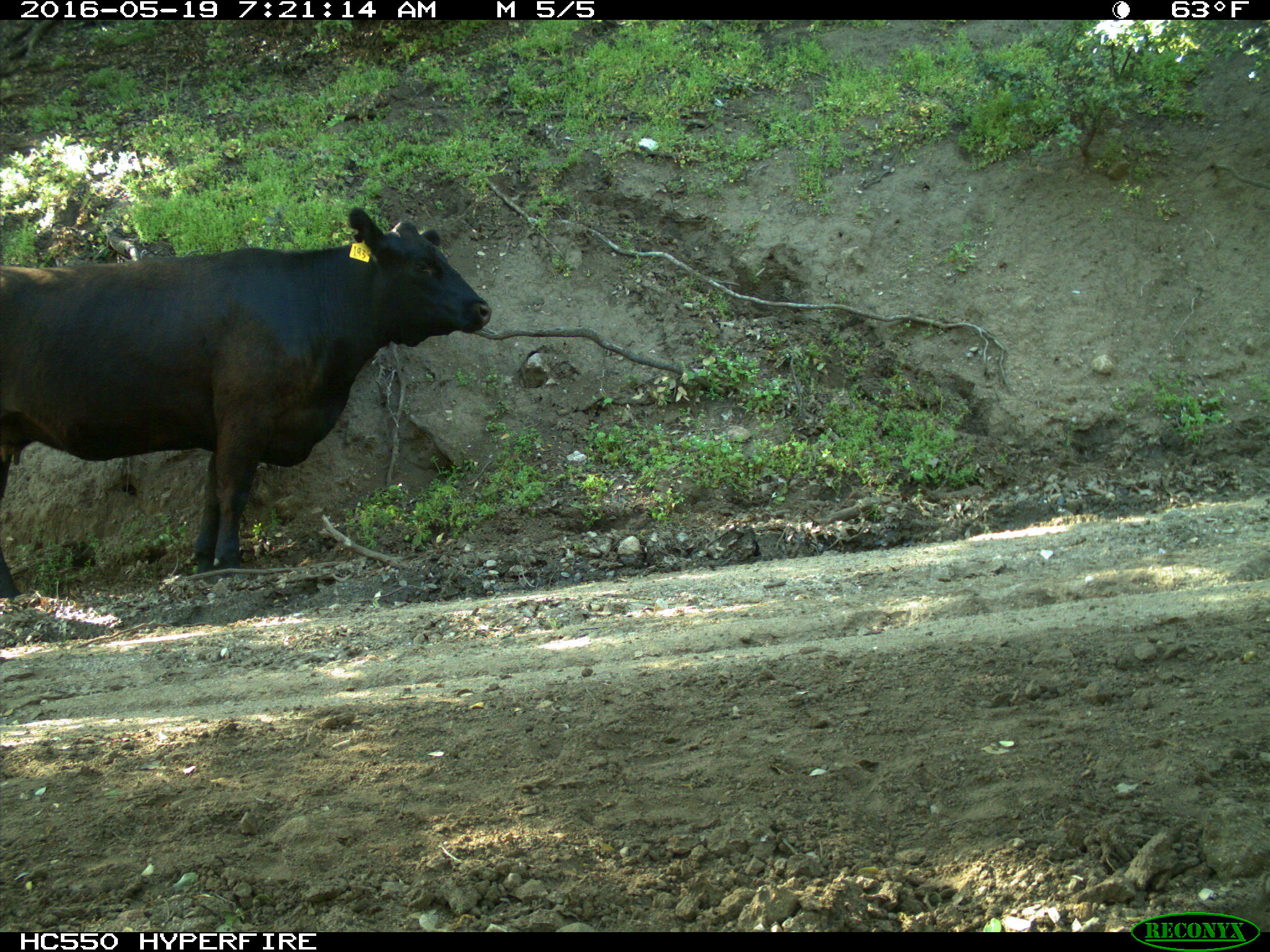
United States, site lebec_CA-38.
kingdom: Animalia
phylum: Chordata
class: Mammalia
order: Artiodactyla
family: Bovidae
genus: Bos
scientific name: Bos taurus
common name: domestic cow